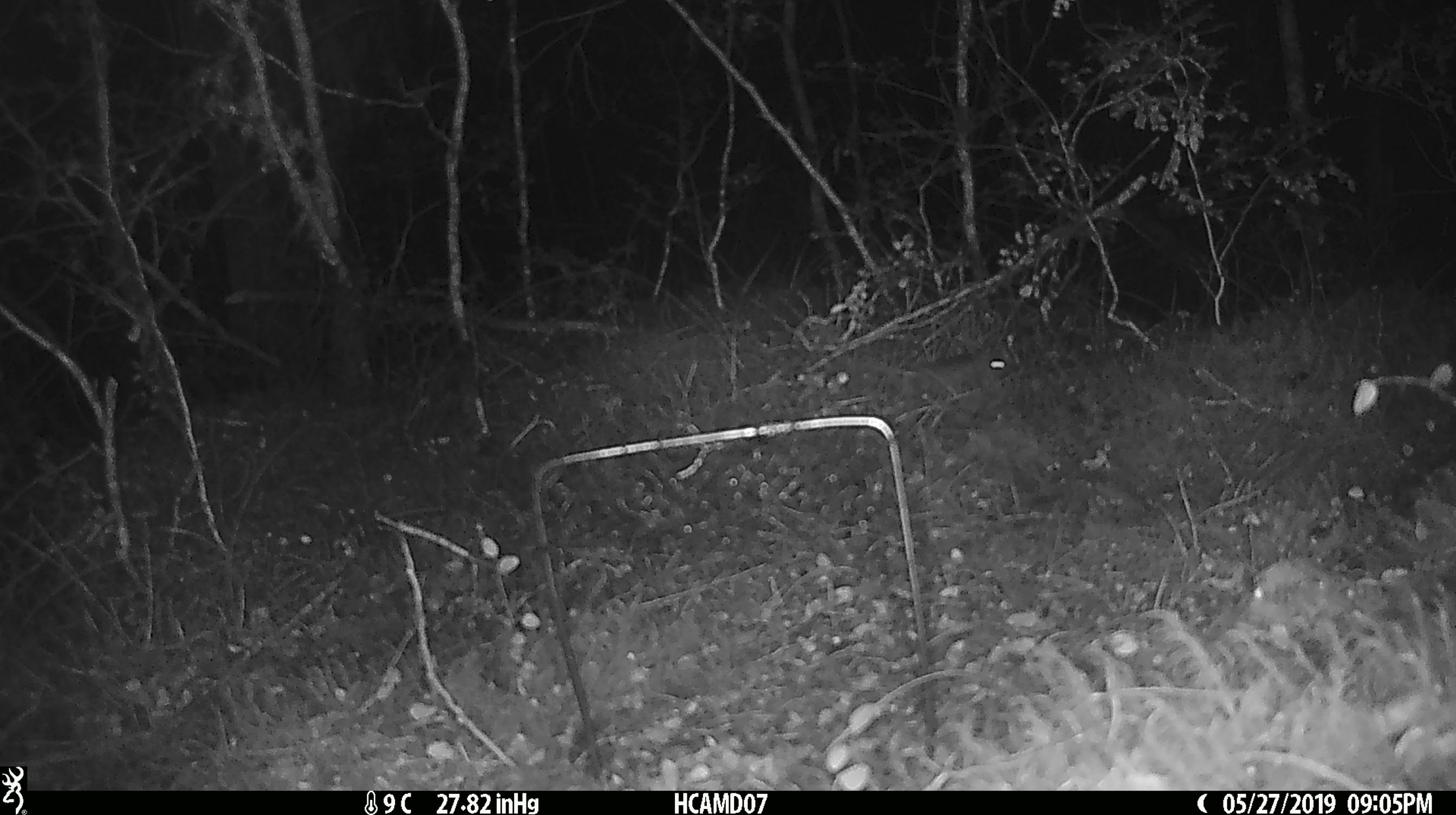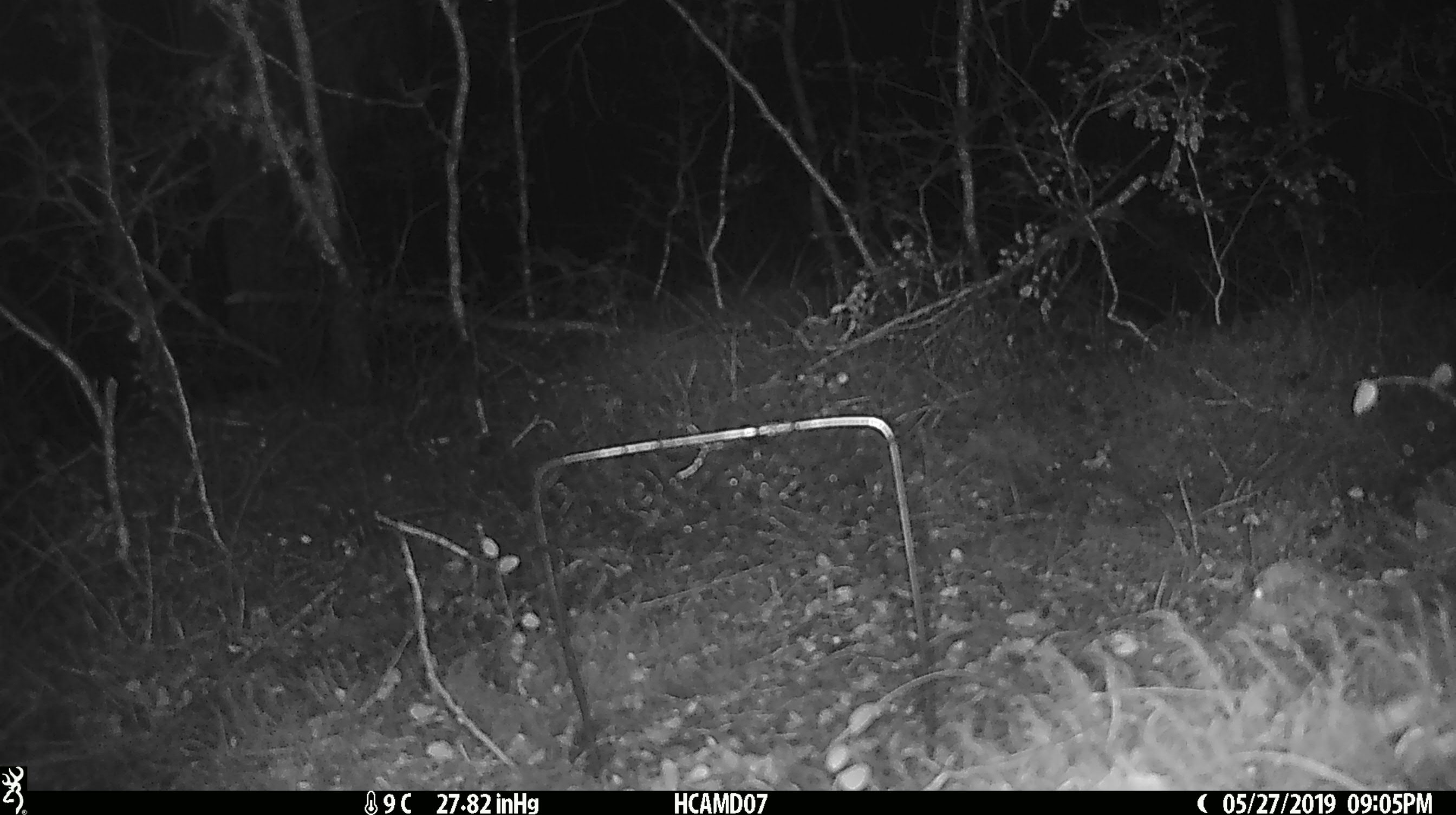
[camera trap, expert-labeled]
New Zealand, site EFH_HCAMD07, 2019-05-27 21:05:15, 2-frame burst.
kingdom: Animalia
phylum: Chordata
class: Mammalia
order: Rodentia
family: Muridae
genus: Mus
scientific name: Mus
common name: mouse